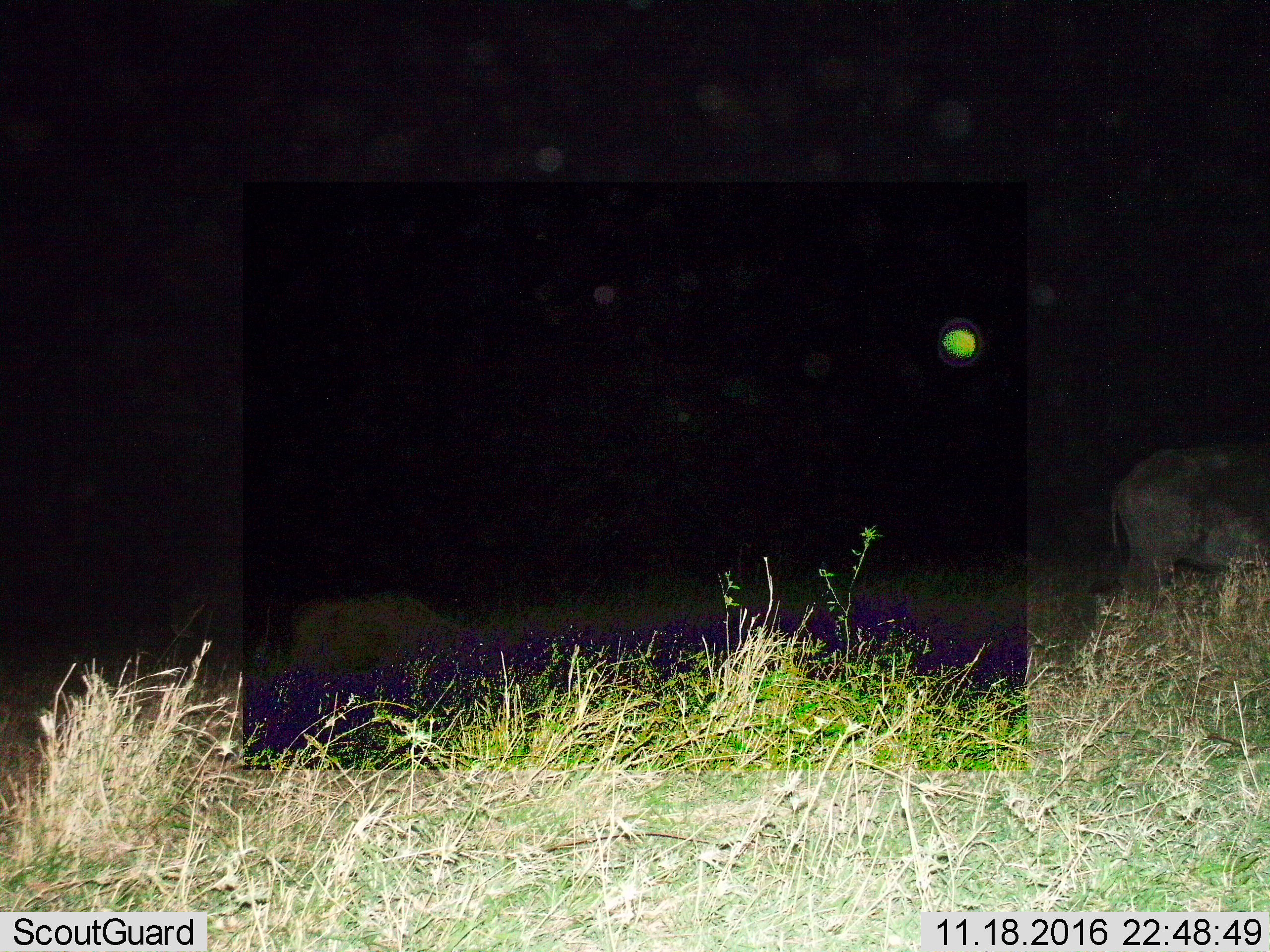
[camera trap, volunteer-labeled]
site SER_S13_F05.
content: unidentified animal